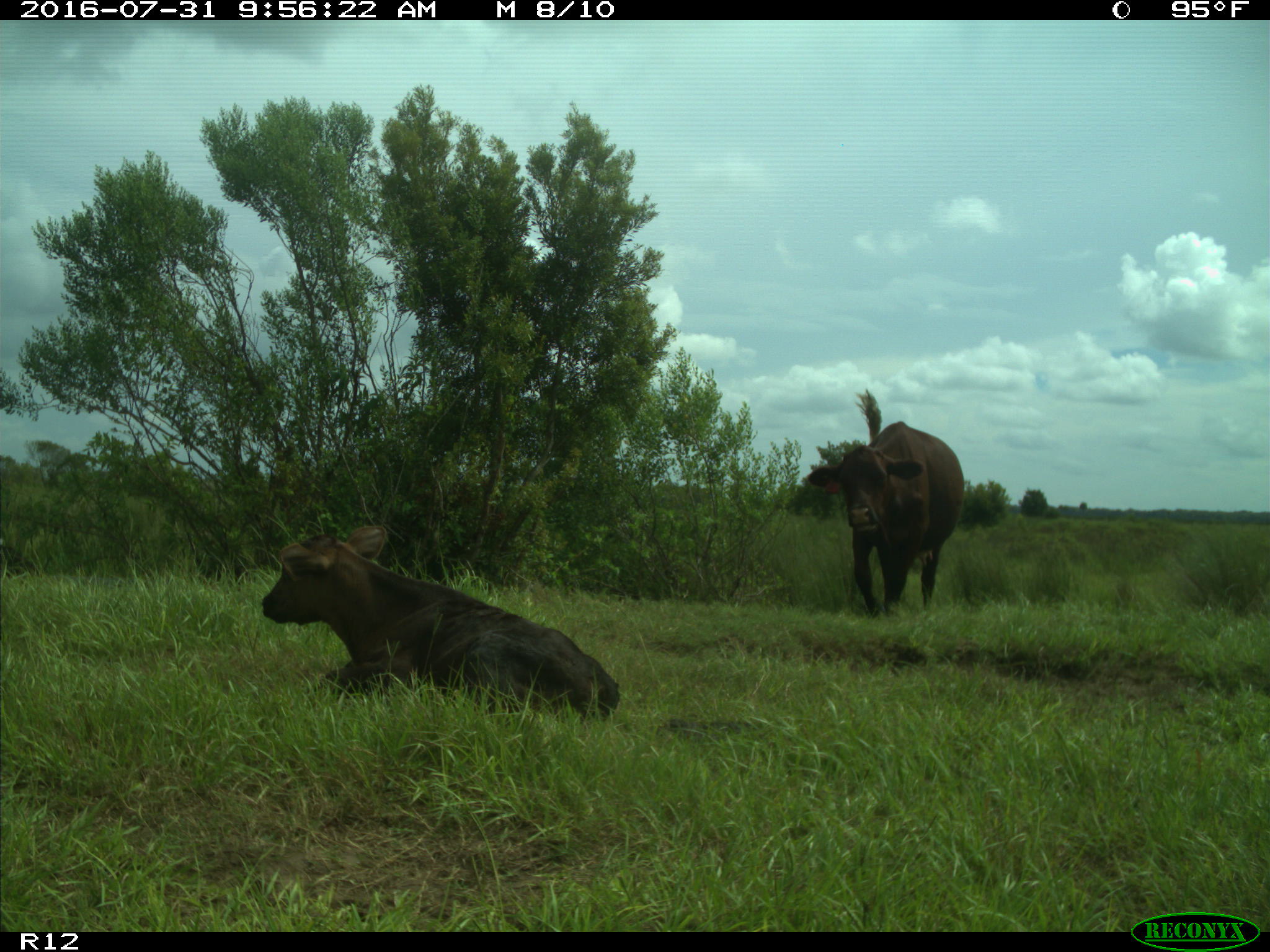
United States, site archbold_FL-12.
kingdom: Animalia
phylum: Chordata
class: Mammalia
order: Artiodactyla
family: Bovidae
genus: Bos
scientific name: Bos taurus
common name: domestic cow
Bos taurus (domestic cow).